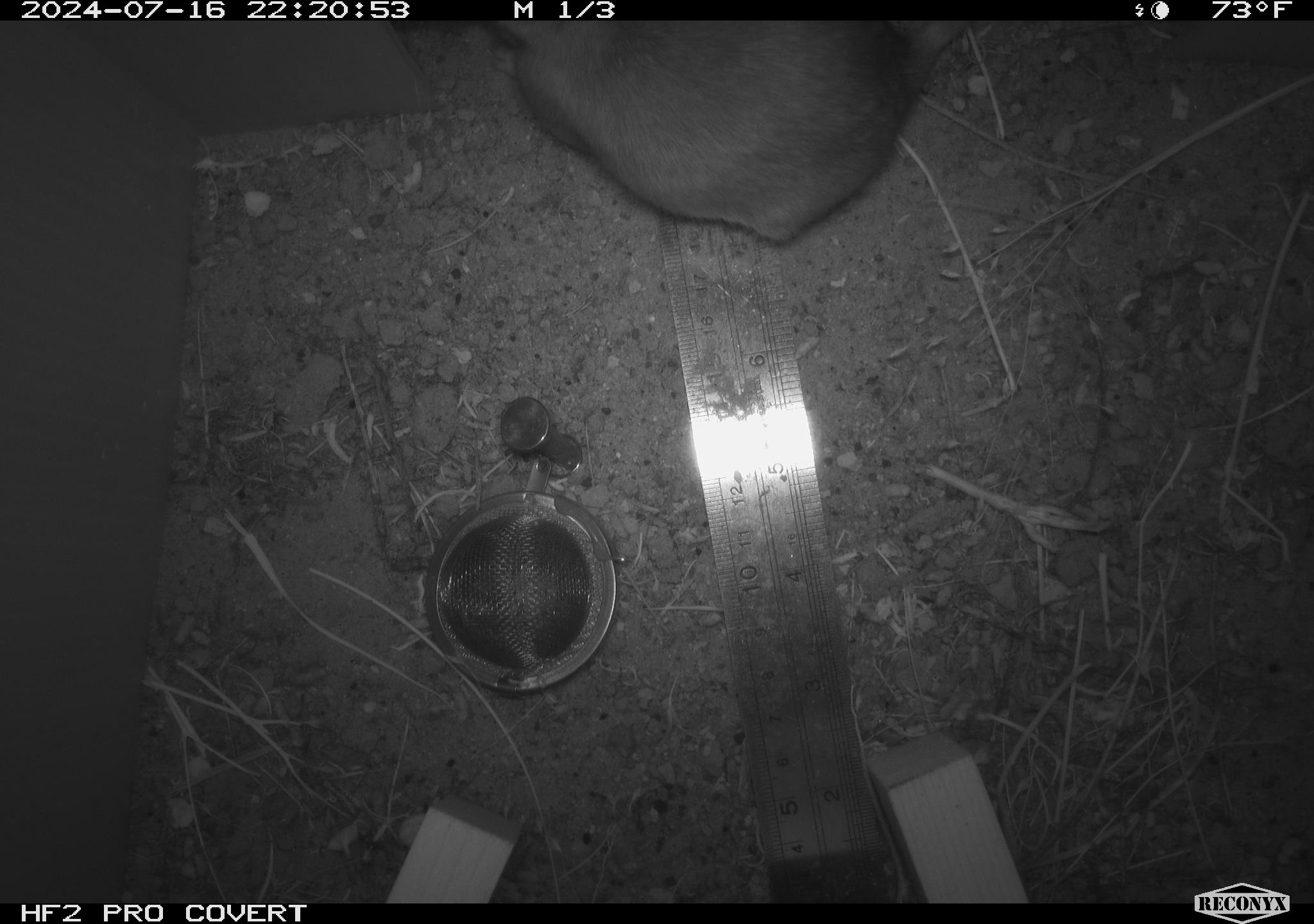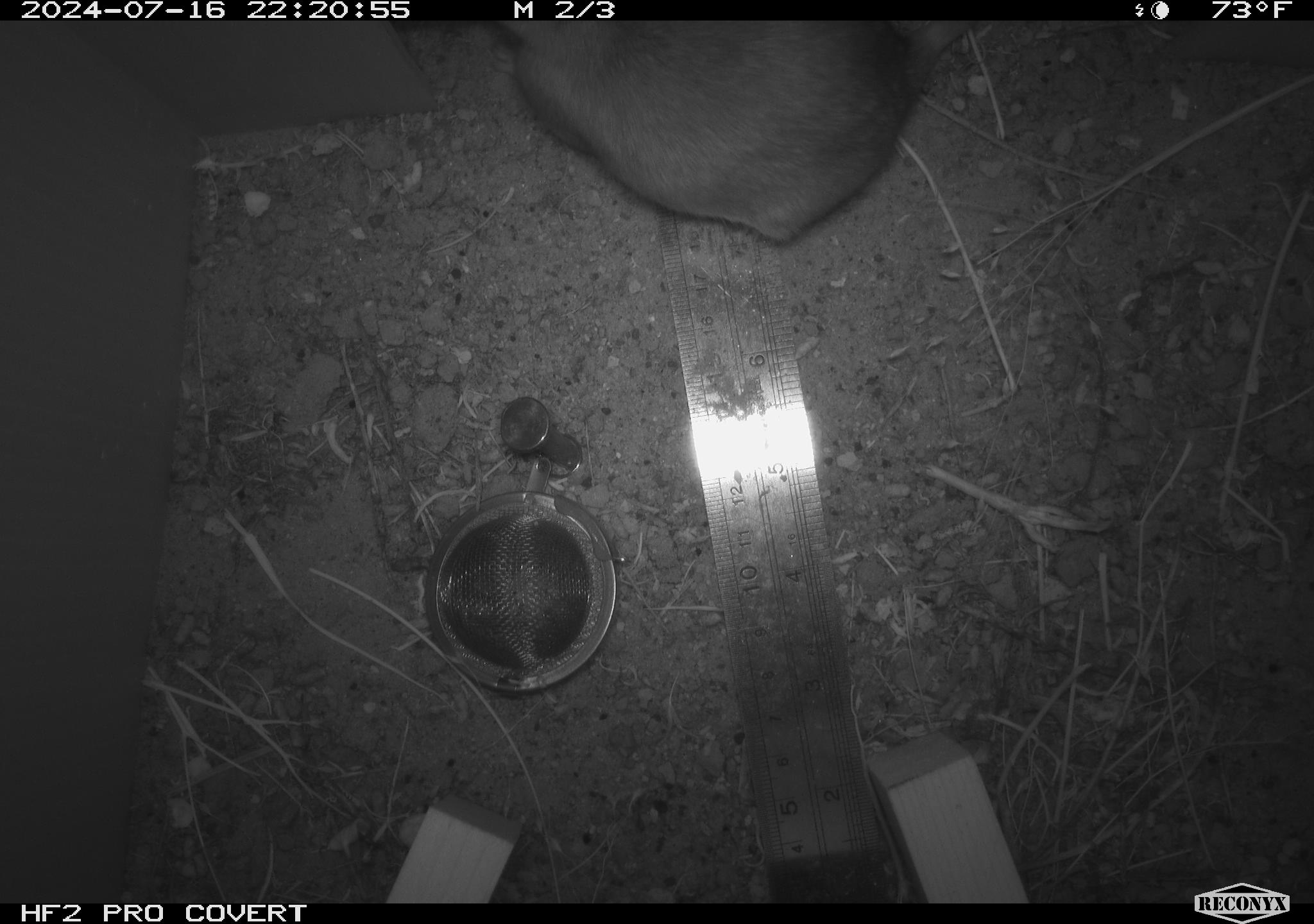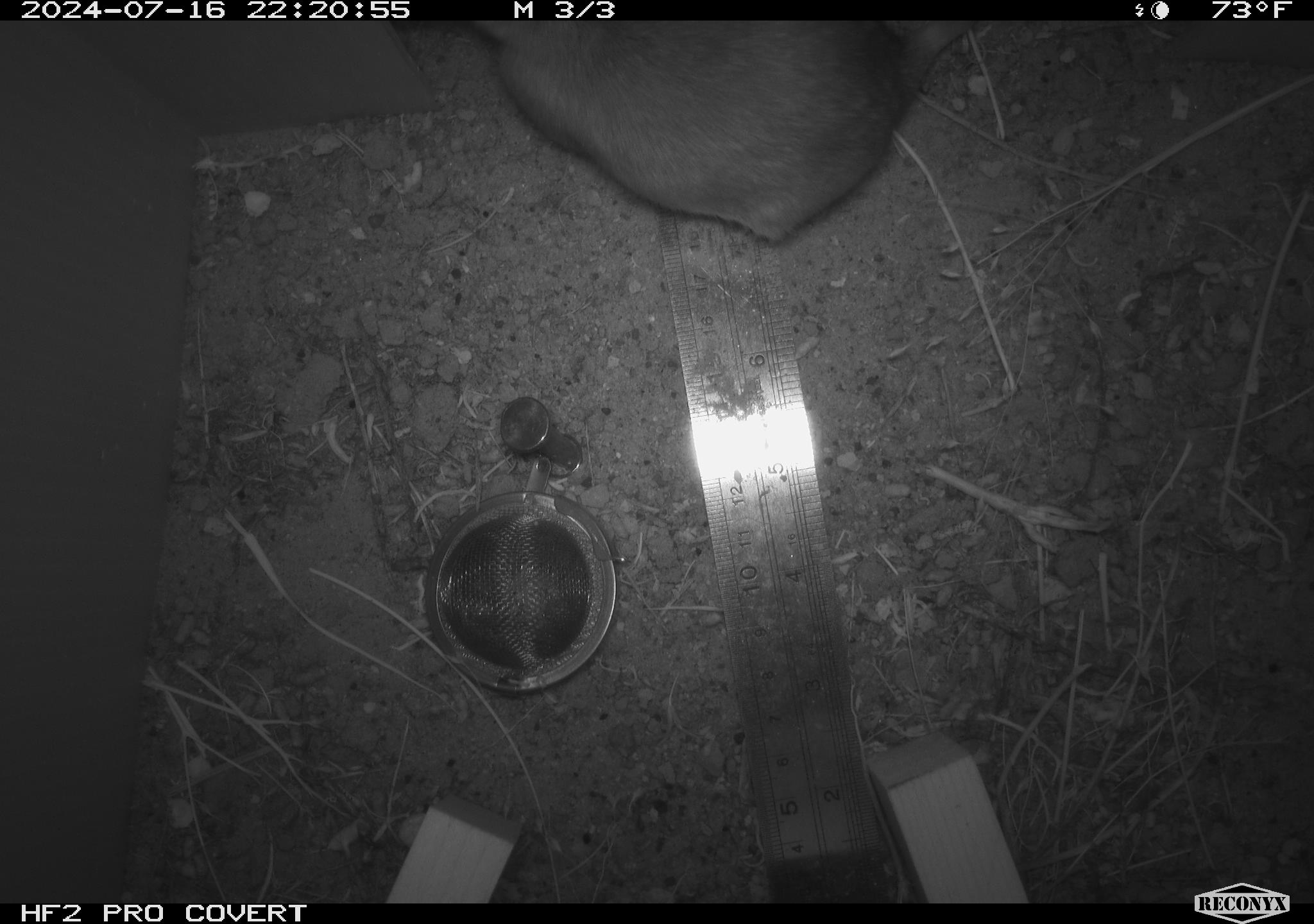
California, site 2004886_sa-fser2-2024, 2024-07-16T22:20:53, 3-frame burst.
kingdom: Animalia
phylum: Chordata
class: Mammalia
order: Rodentia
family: Cricetidae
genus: Neotoma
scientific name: Neotoma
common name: pack rat or woodrat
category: neotoma species